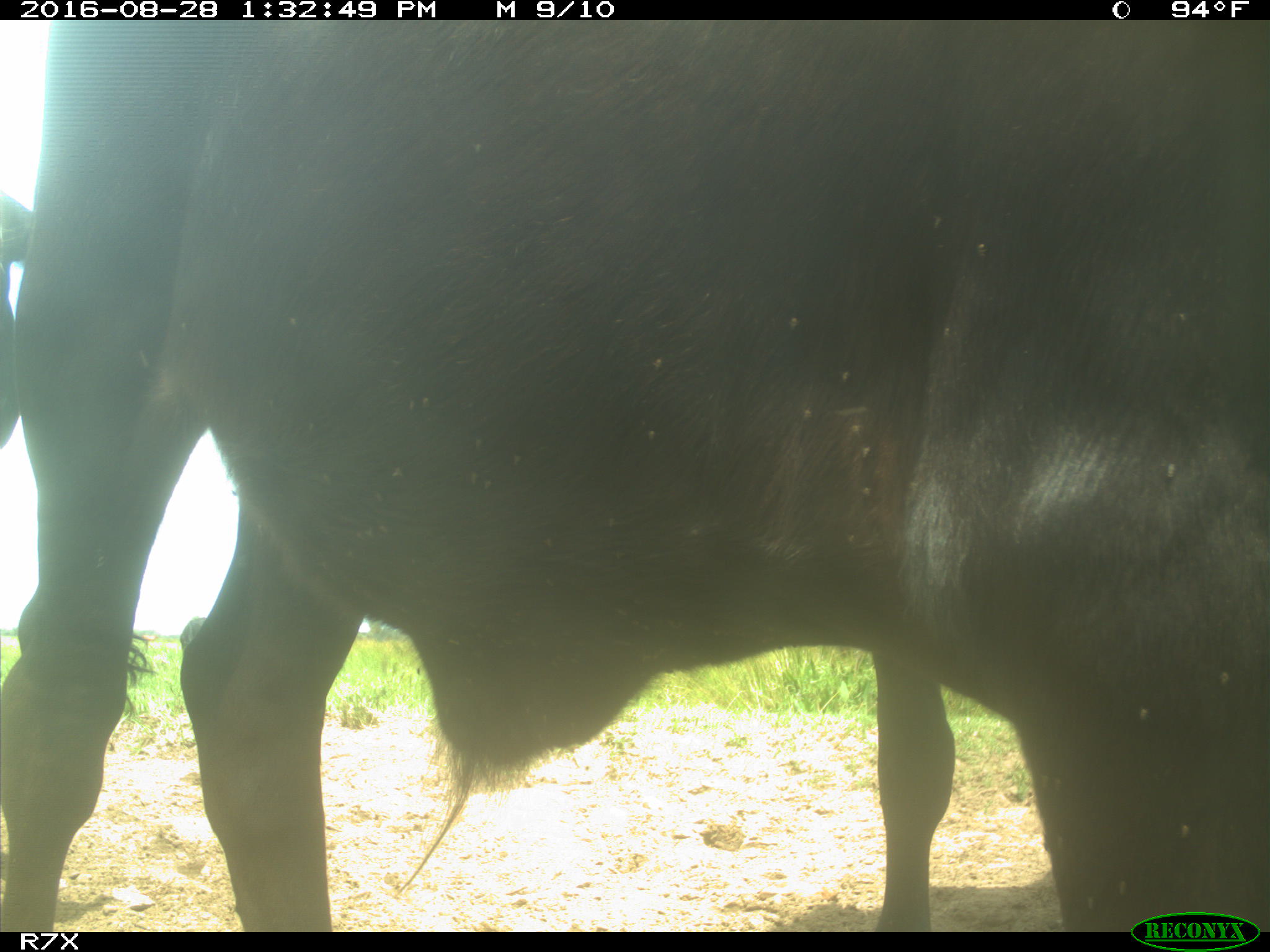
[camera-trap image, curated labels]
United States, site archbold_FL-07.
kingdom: Animalia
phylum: Chordata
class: Mammalia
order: Artiodactyla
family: Bovidae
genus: Bos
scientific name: Bos taurus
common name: domestic cow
Bos taurus (domestic cow).